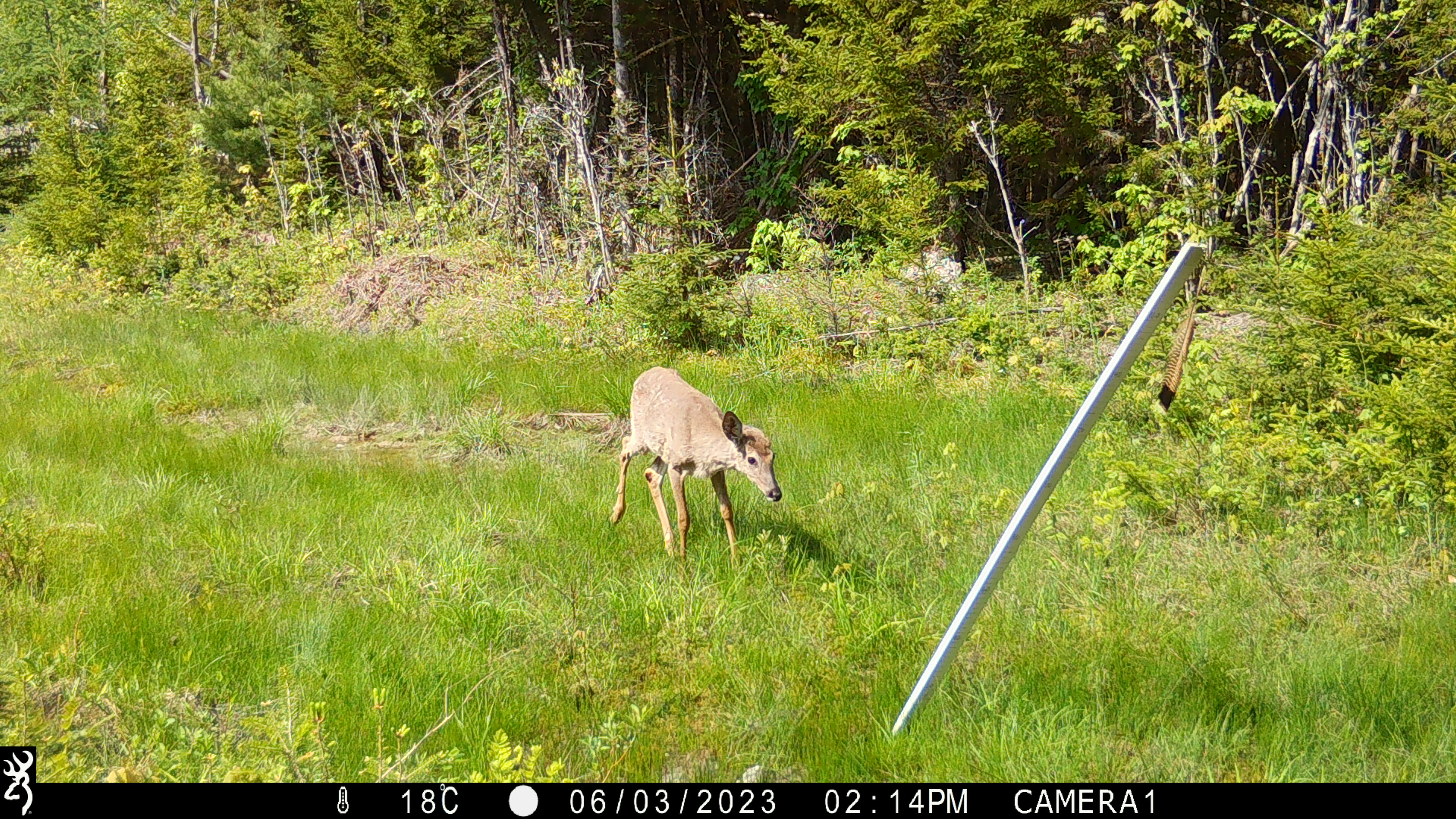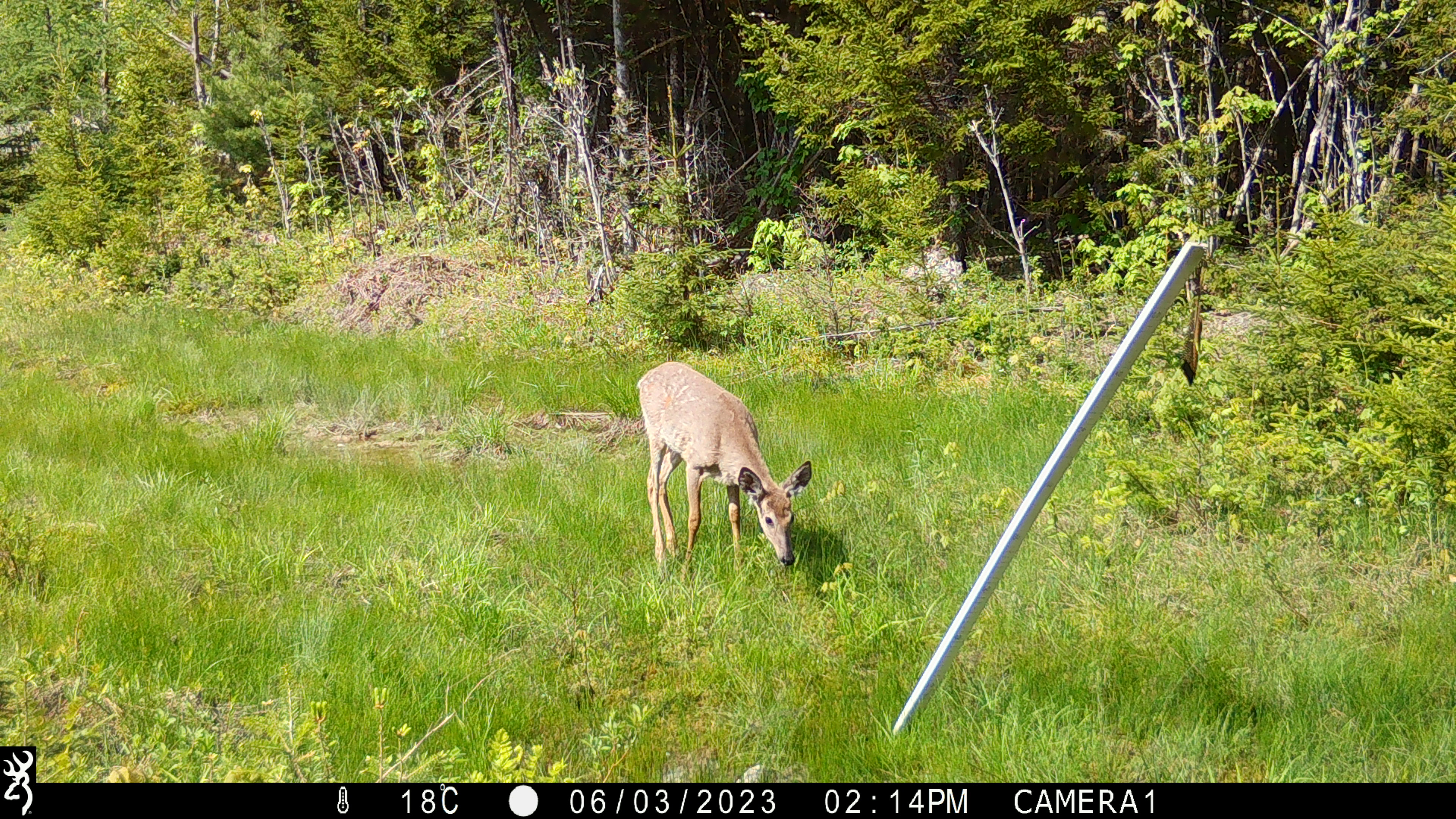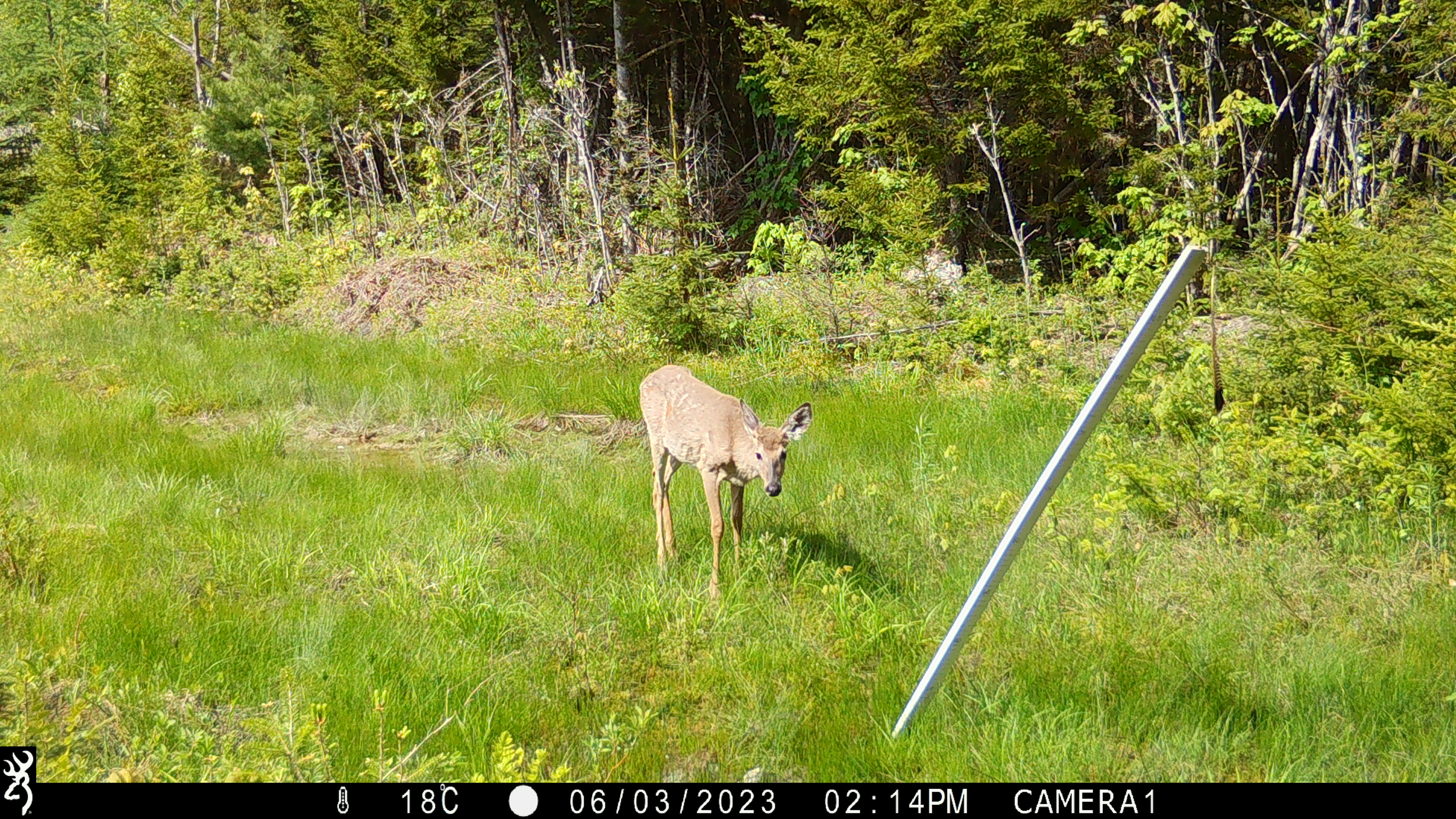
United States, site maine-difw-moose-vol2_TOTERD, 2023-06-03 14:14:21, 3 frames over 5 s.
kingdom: Animalia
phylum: Chordata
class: Mammalia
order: Artiodactyla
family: Cervidae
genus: Odocoileus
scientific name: Odocoileus virginianus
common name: white-tailed deer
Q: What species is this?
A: White-tailed deer (Odocoileus virginianus).